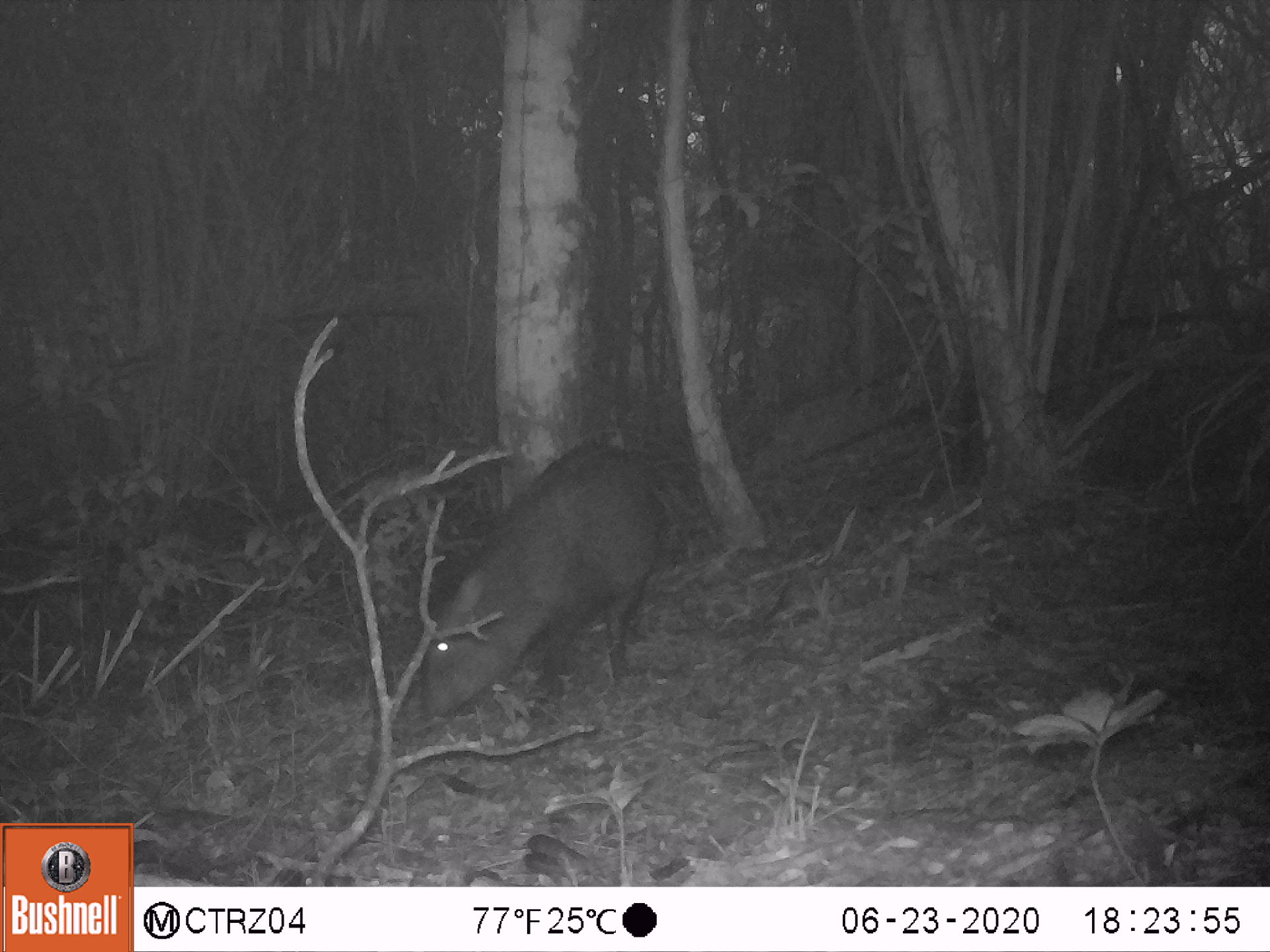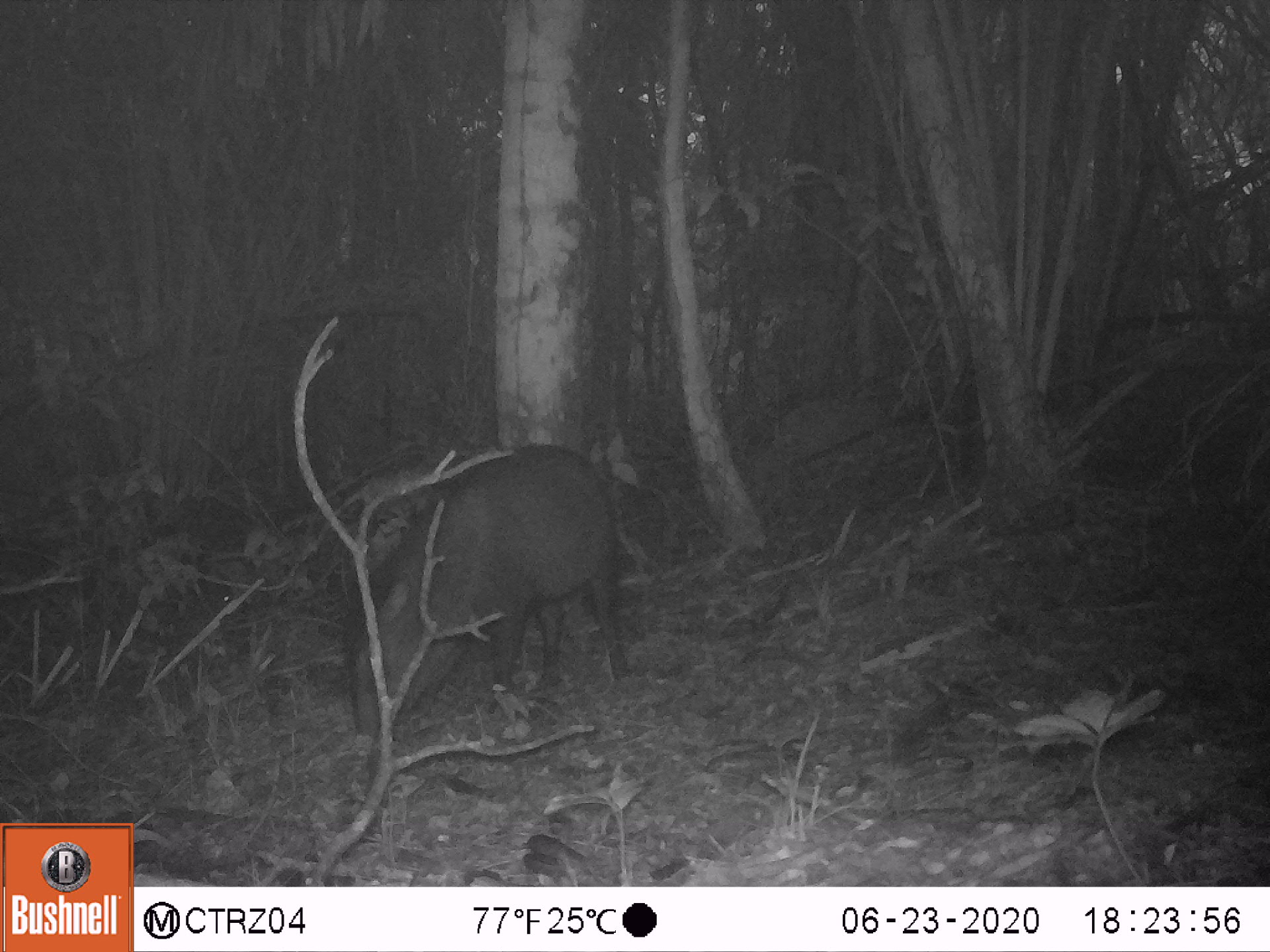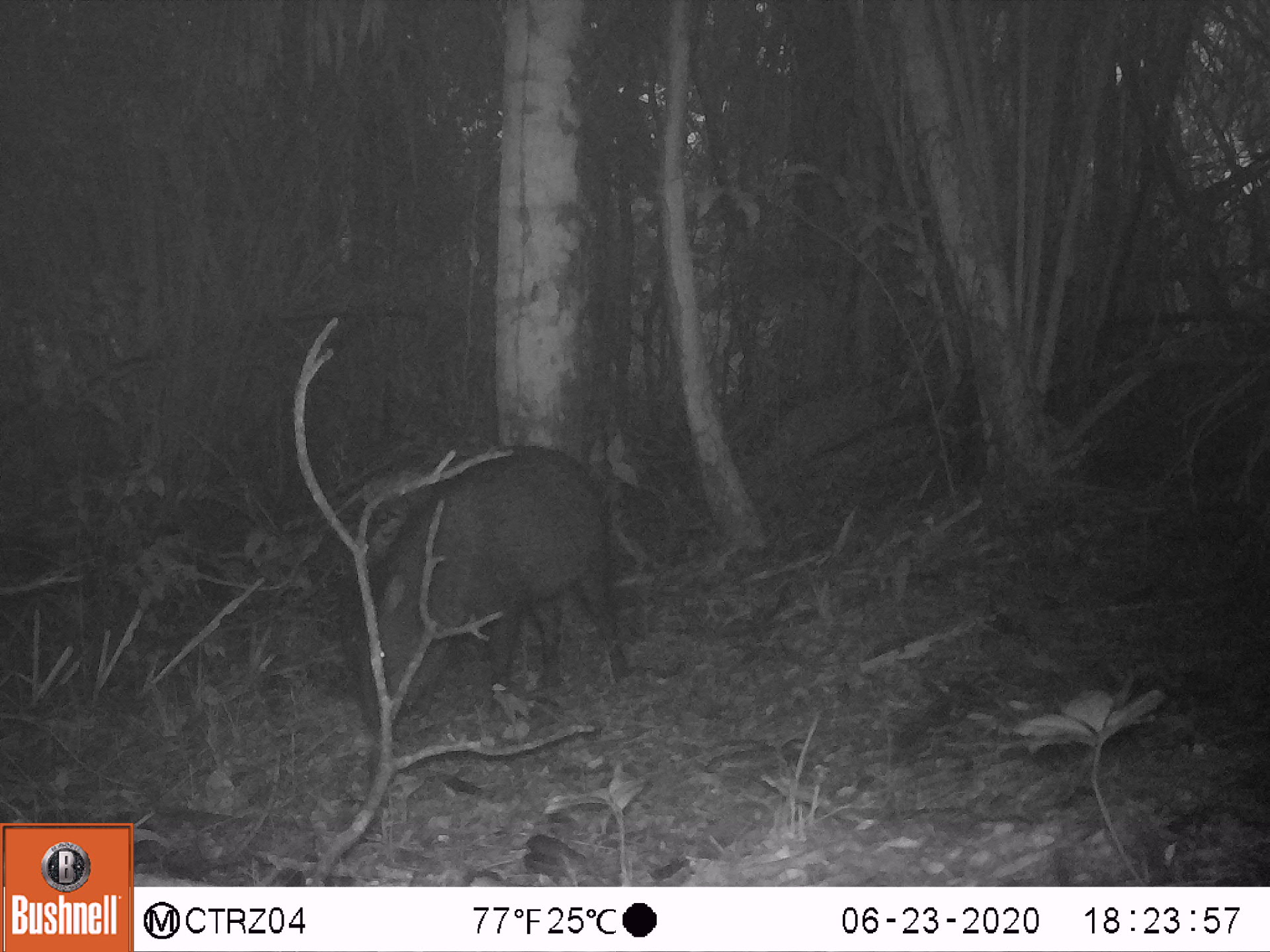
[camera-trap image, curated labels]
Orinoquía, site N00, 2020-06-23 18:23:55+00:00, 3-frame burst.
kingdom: Animalia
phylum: Chordata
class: Mammalia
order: Artiodactyla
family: Tayassuidae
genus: Pecari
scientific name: Pecari tajacu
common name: collared peccary